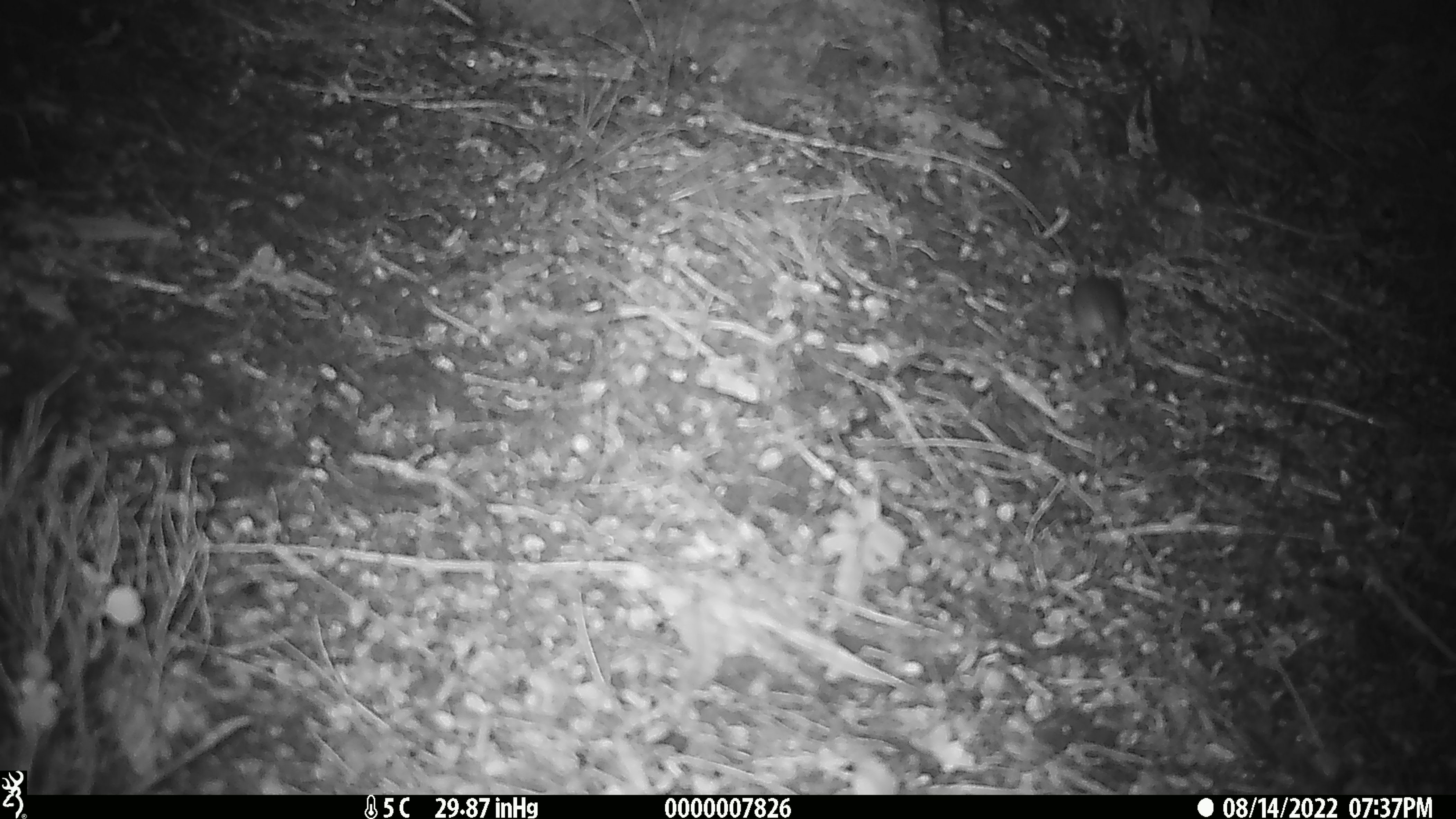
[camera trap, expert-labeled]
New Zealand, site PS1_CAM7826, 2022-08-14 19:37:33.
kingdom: Animalia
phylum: Chordata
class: Mammalia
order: Rodentia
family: Muridae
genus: Mus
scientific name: Mus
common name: mouse